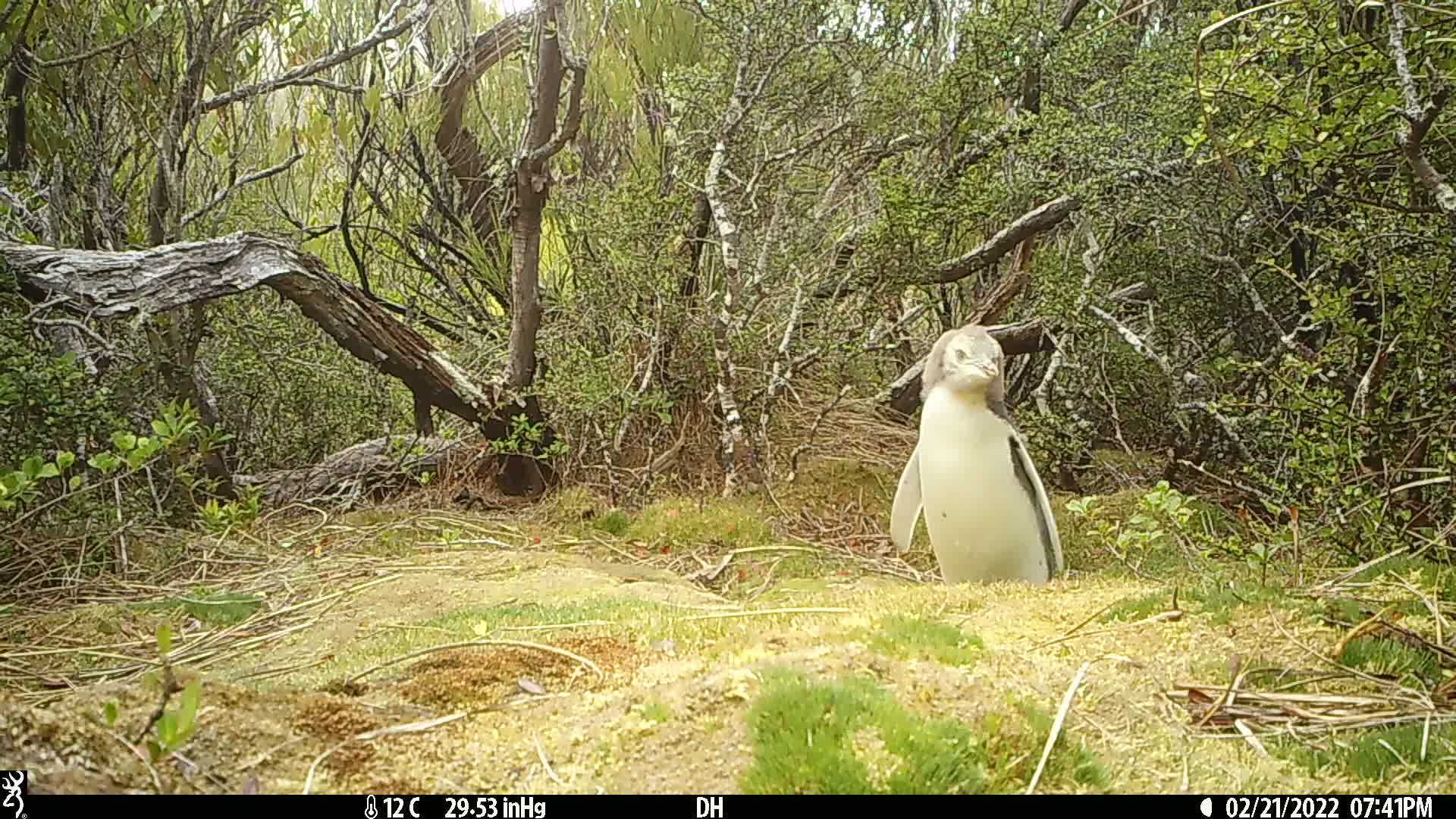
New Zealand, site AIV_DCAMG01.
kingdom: Animalia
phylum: Chordata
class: Aves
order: Sphenisciformes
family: Spheniscidae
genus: Megadyptes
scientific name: Megadyptes antipodes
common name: yellow-eyed penguin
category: yellow eyed penguin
Yellow eyed penguin (yellow-eyed penguin) (Megadyptes antipodes).